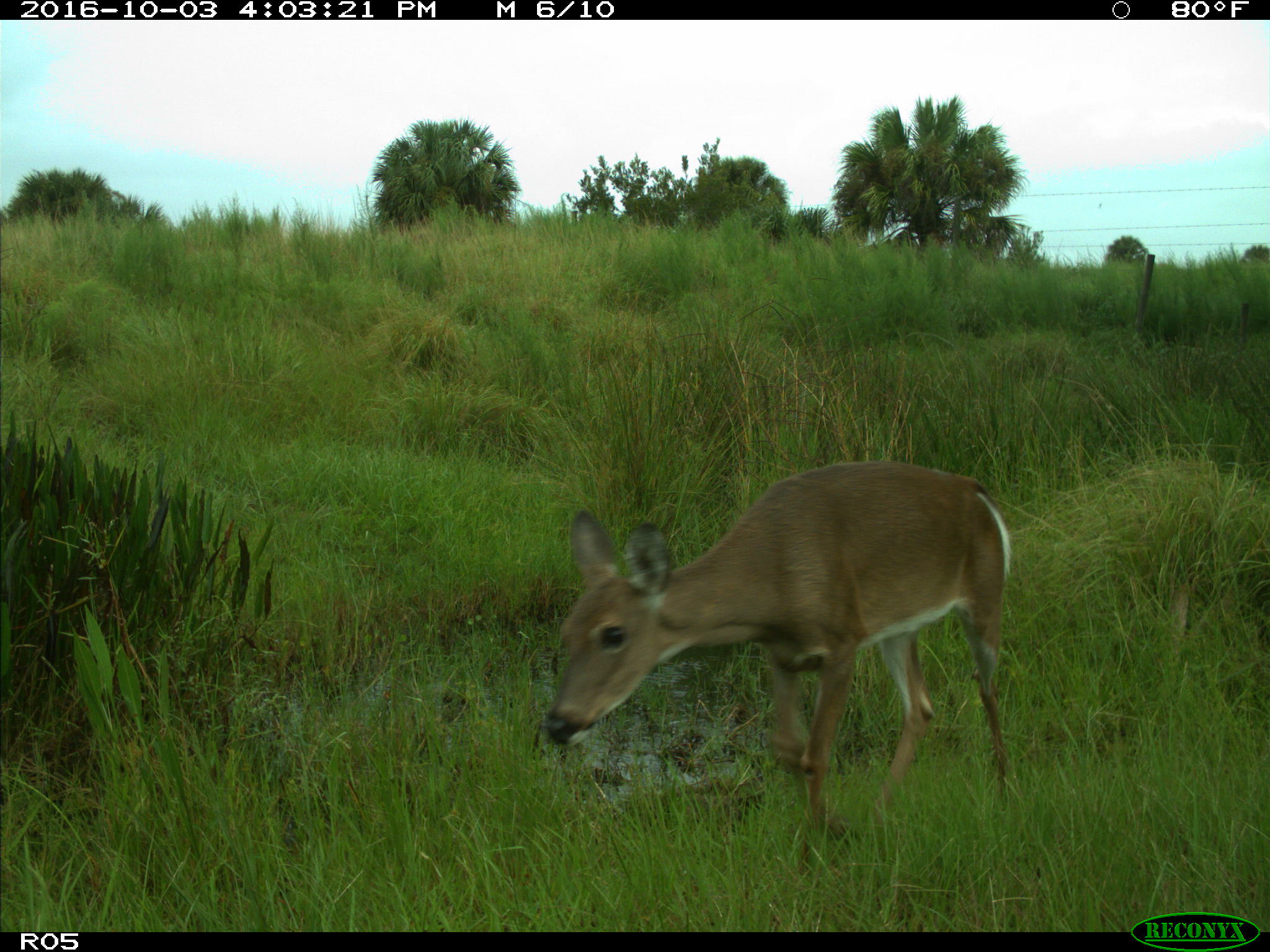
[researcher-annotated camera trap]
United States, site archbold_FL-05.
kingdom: Animalia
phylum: Chordata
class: Mammalia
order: Artiodactyla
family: Cervidae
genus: Odocoileus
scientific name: Odocoileus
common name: deer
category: unidentified deer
Unidentified deer (deer) (Odocoileus).